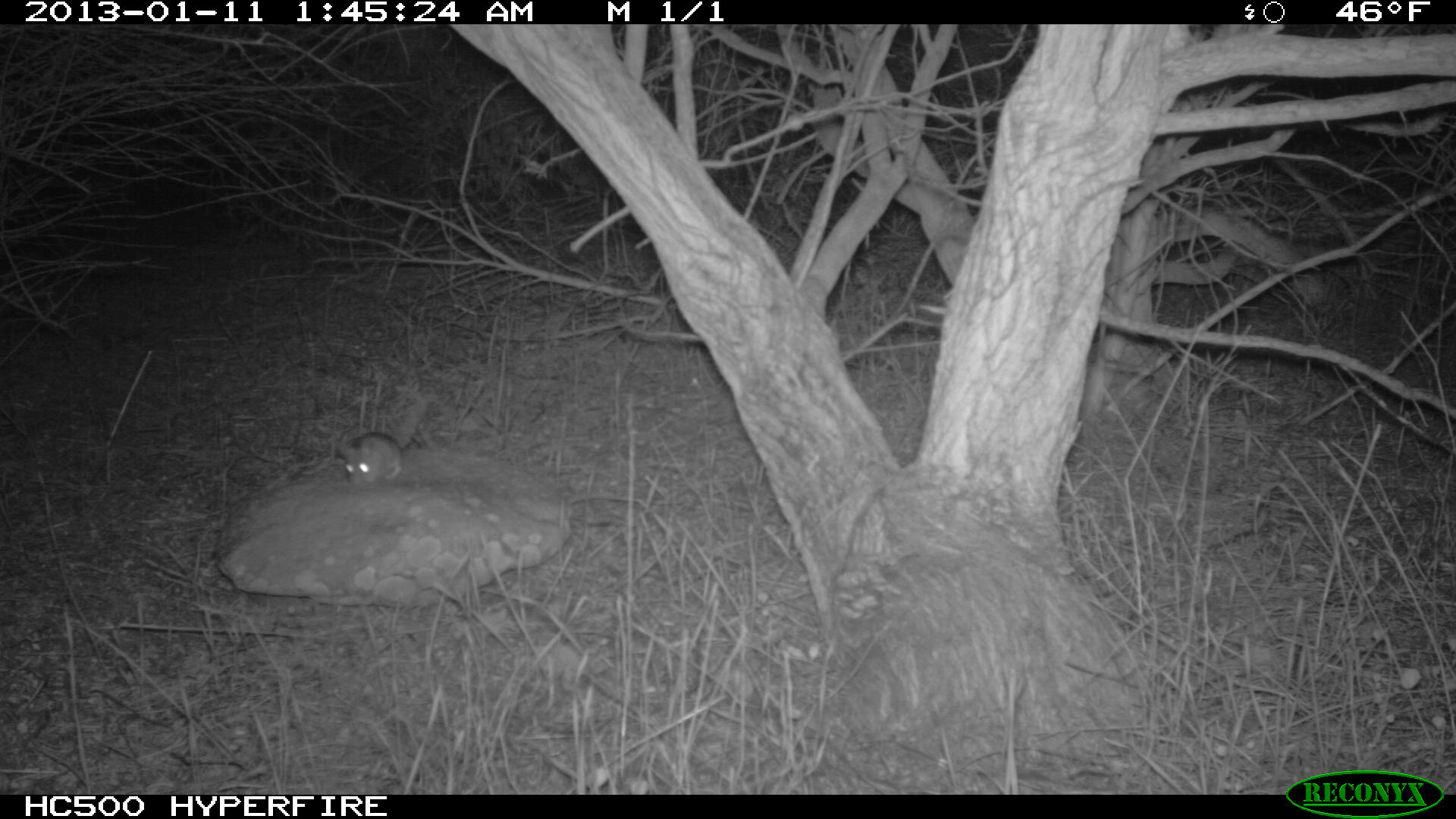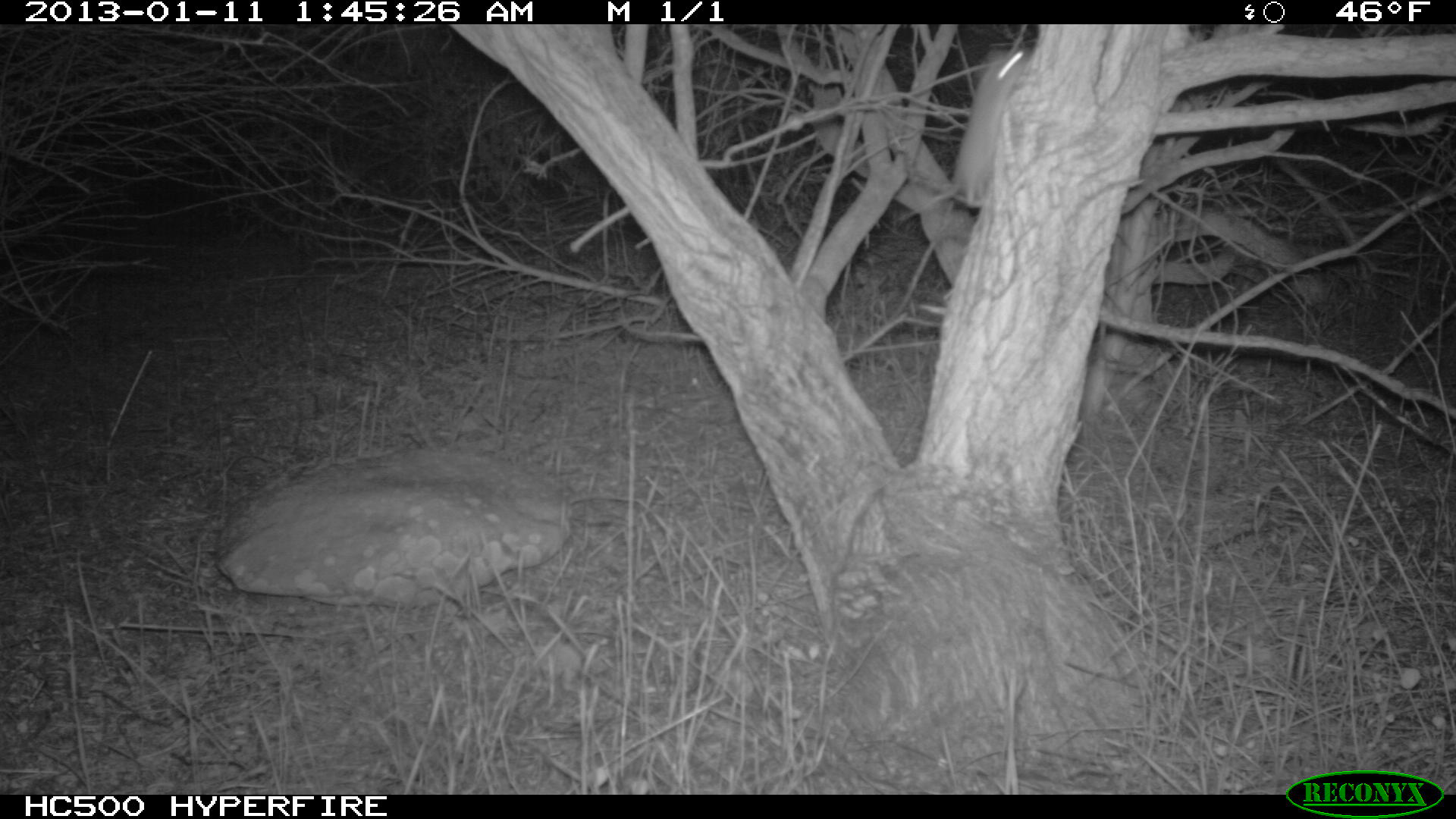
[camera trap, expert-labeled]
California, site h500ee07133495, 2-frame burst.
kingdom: Animalia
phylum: Chordata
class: Mammalia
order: Rodentia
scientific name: Rodentia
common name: rodent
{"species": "rodent (Rodentia)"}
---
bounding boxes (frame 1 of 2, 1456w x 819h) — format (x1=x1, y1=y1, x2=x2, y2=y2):
rodent: (x1=338, y1=431, x2=400, y2=488)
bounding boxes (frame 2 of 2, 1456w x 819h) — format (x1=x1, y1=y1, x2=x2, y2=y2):
rodent: (x1=890, y1=49, x2=1029, y2=225)